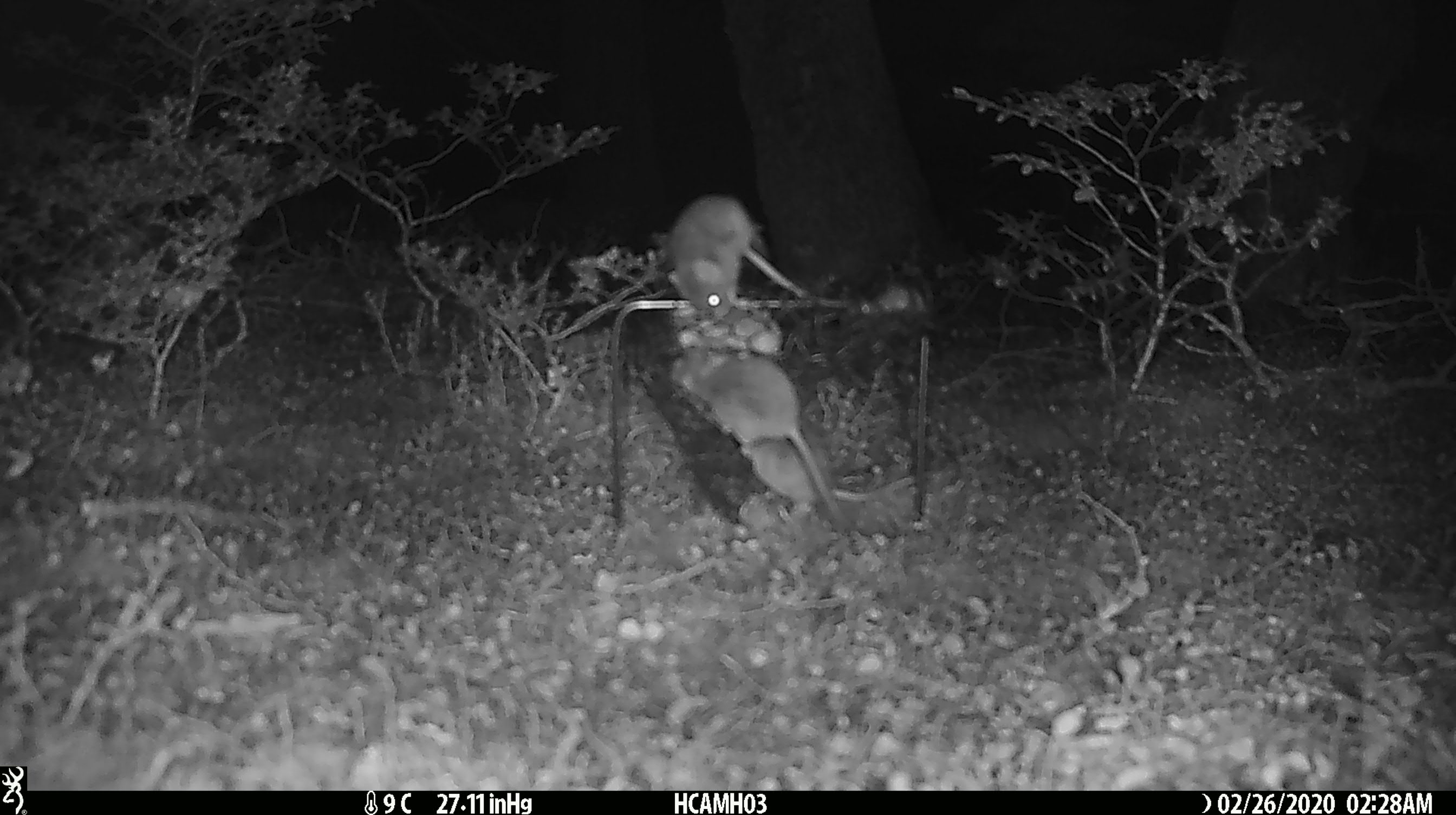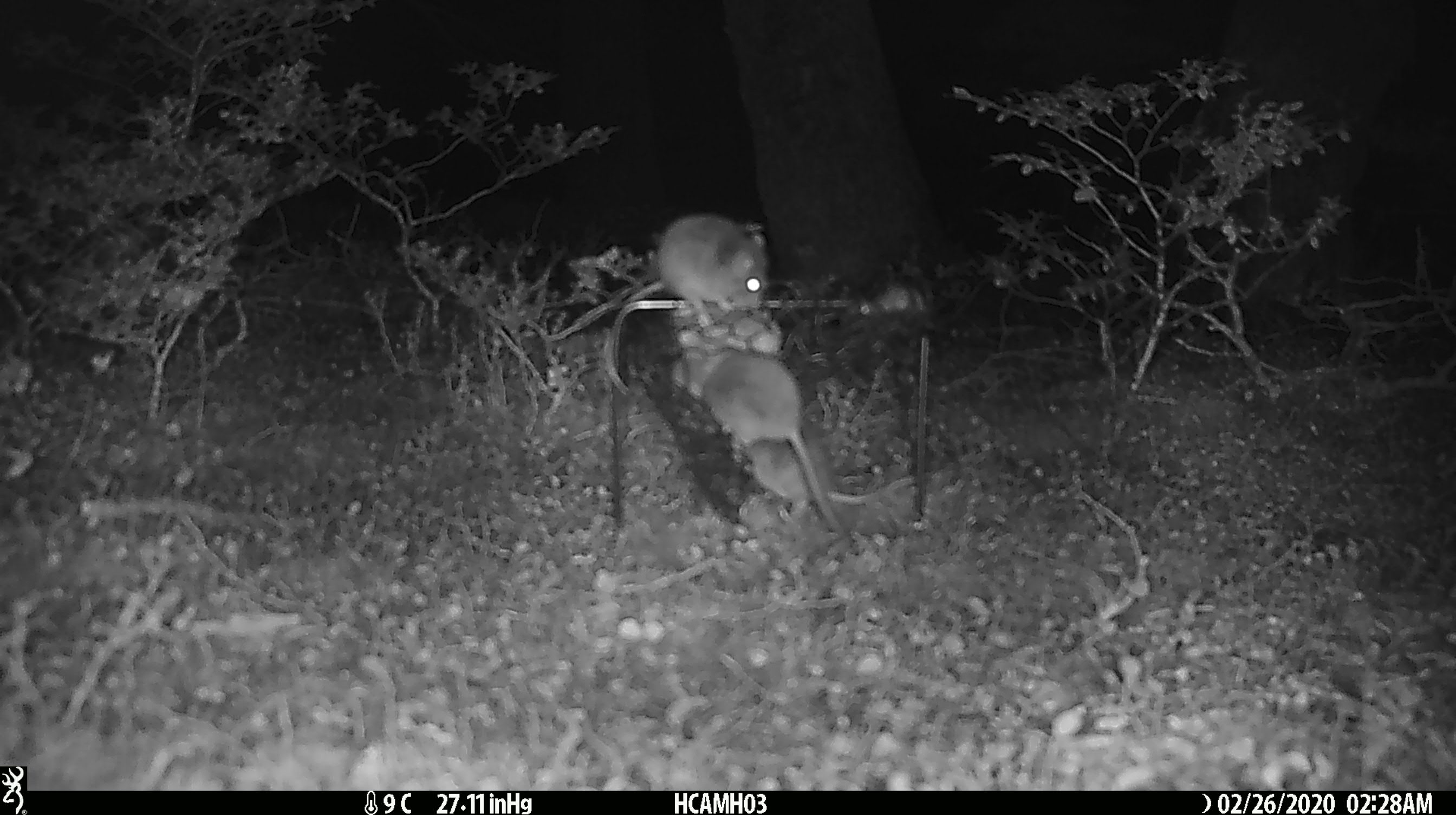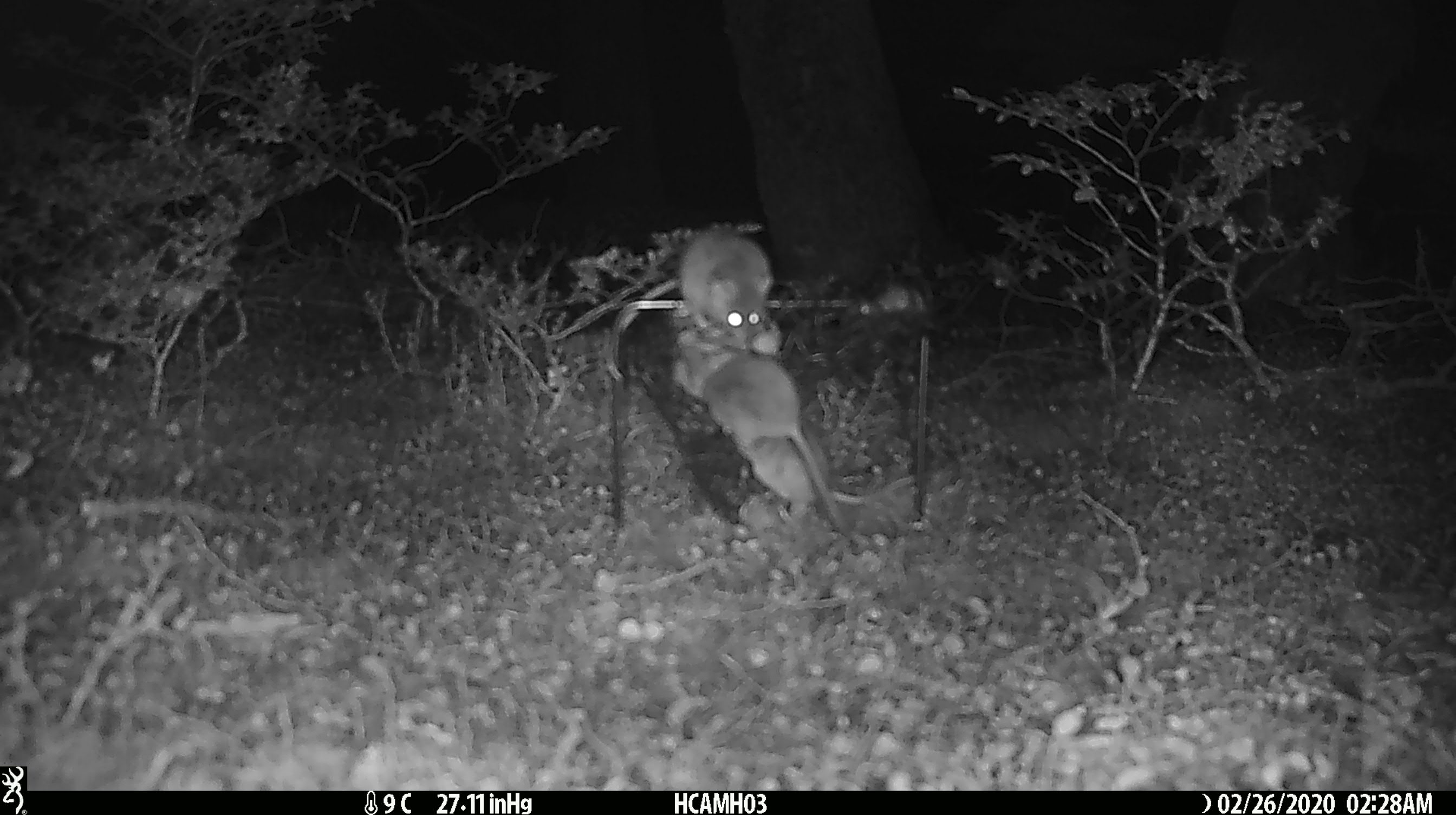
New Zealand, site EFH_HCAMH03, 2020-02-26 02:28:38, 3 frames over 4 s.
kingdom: Animalia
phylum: Chordata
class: Mammalia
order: Rodentia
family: Muridae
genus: Mus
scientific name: Mus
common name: mouse